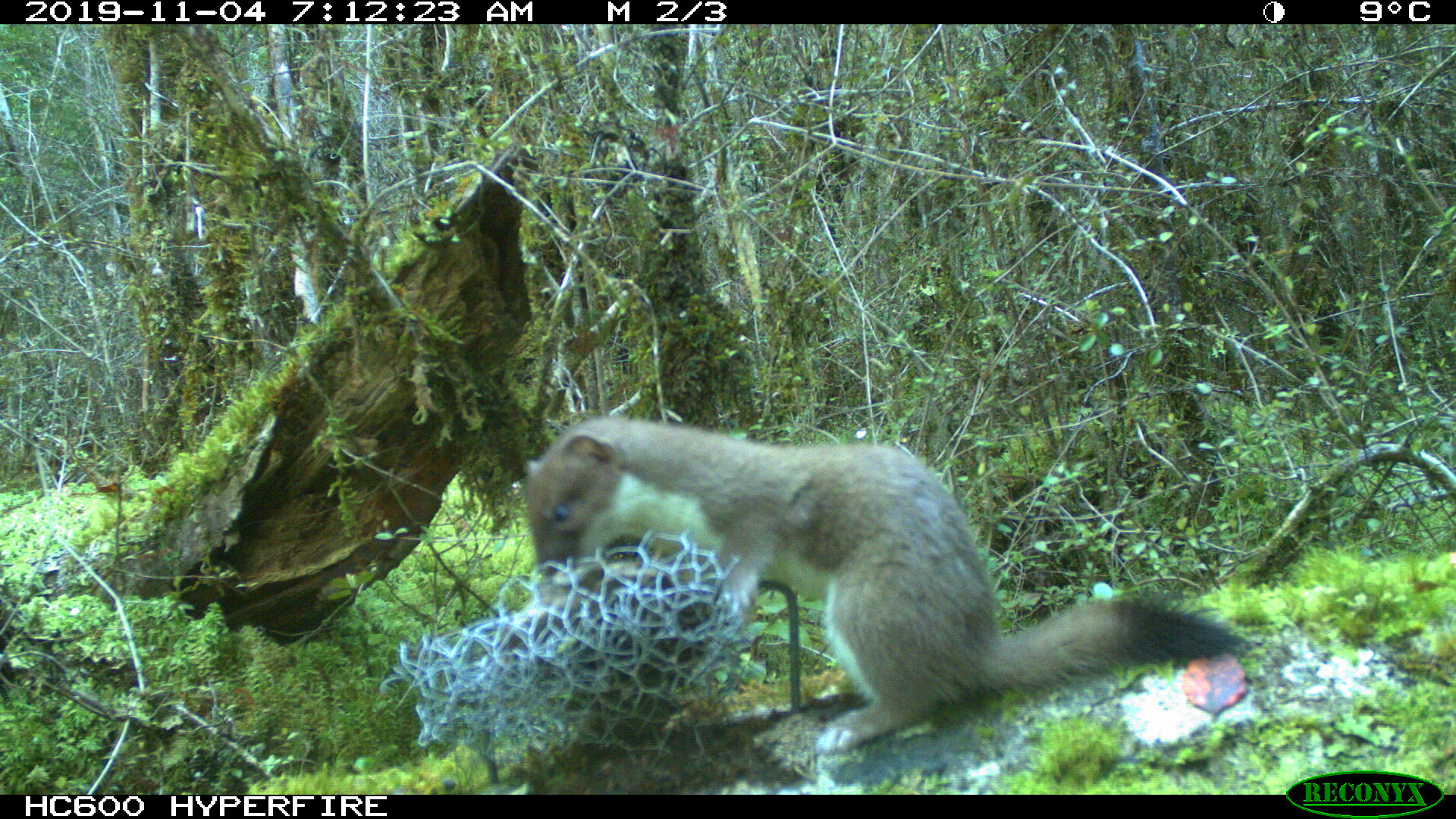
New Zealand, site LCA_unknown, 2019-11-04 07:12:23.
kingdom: Animalia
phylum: Chordata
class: Mammalia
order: Carnivora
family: Mustelidae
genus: Mustela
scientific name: Mustela erminea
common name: stoat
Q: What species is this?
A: Stoat (Mustela erminea).